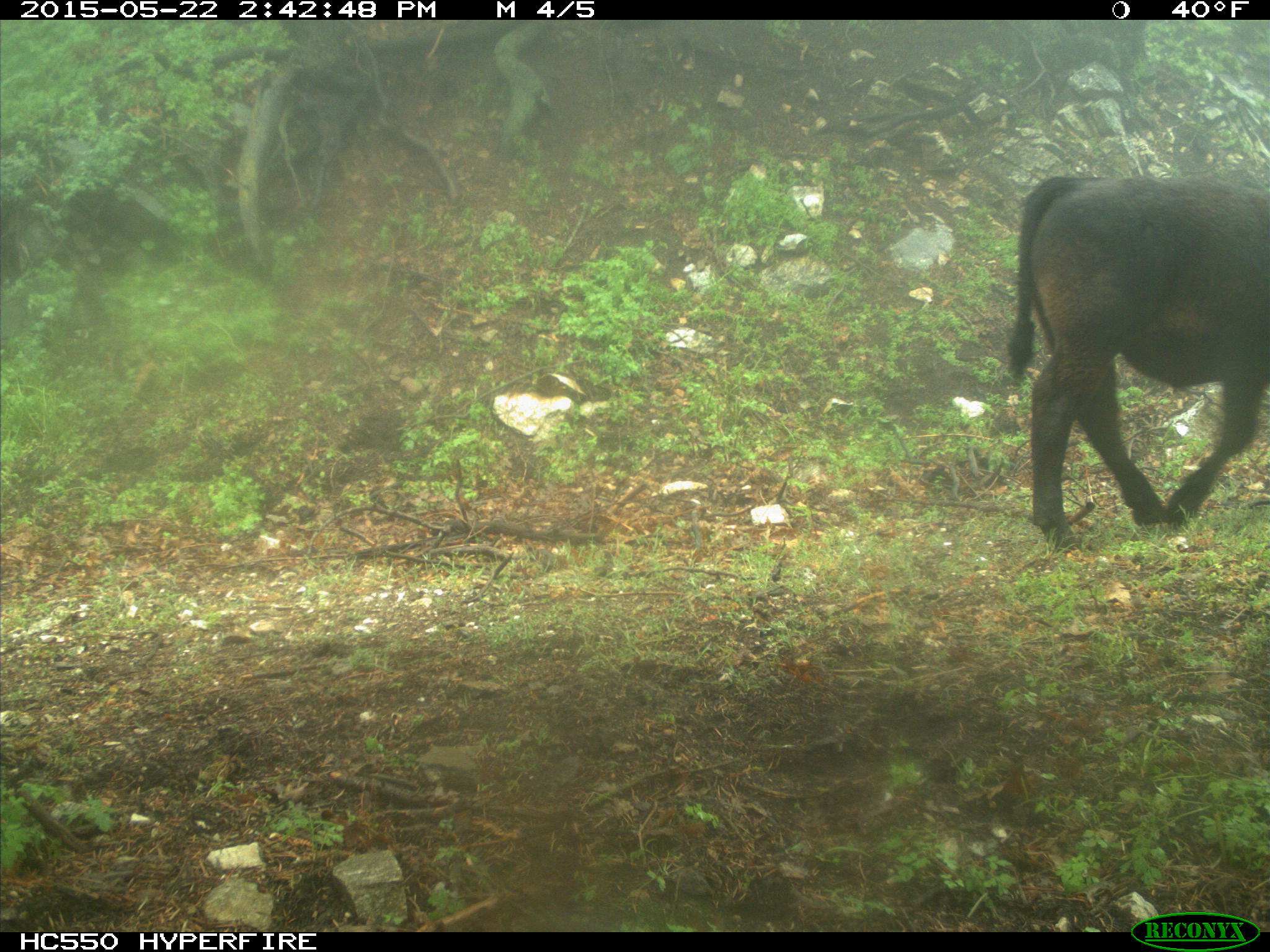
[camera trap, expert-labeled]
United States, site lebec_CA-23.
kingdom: Animalia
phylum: Chordata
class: Mammalia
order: Artiodactyla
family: Bovidae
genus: Bos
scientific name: Bos taurus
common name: domestic cow